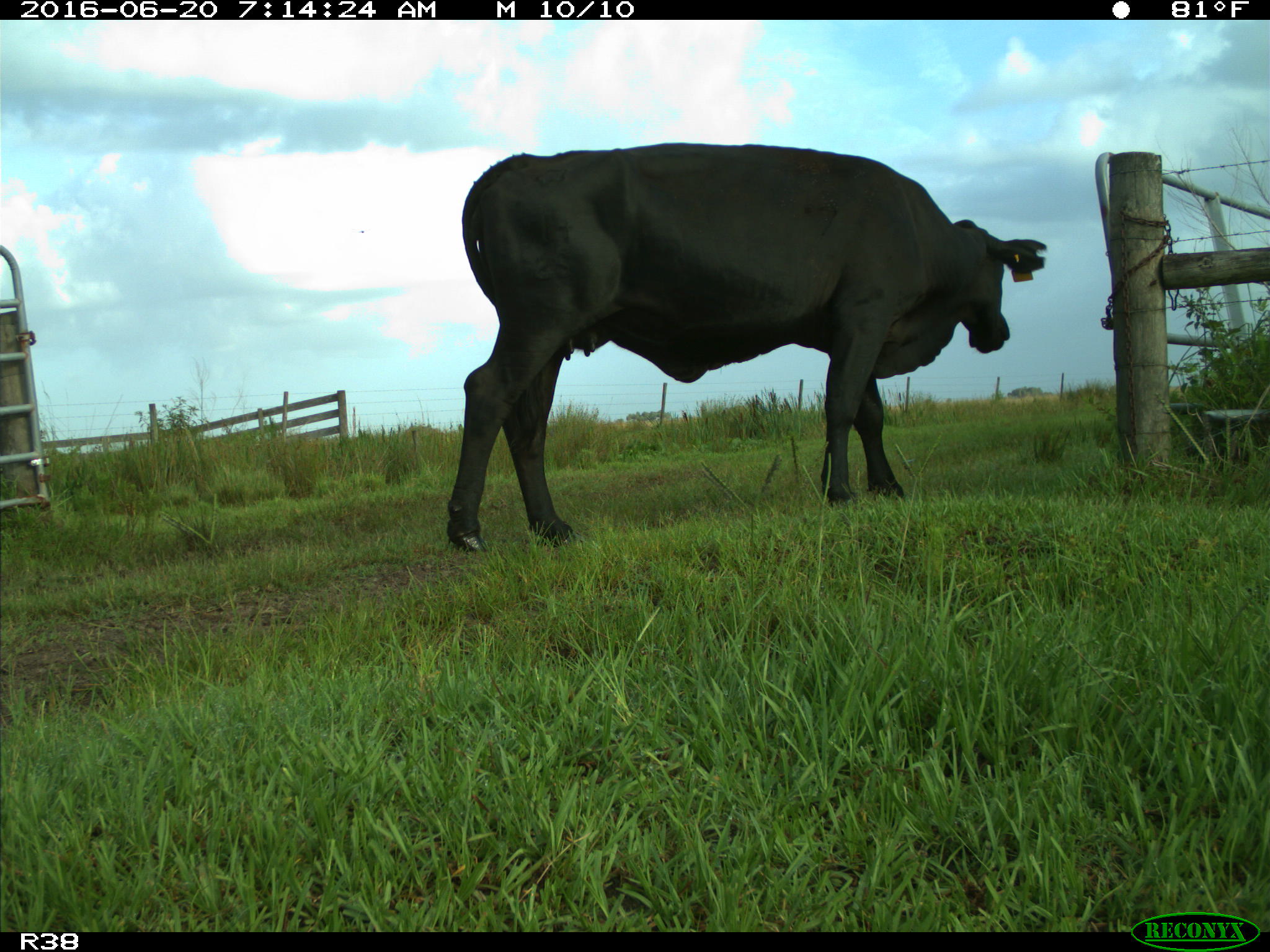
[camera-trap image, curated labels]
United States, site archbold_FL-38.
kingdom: Animalia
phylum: Chordata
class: Mammalia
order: Artiodactyla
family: Bovidae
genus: Bos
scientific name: Bos taurus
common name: domestic cow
Bos taurus (domestic cow).